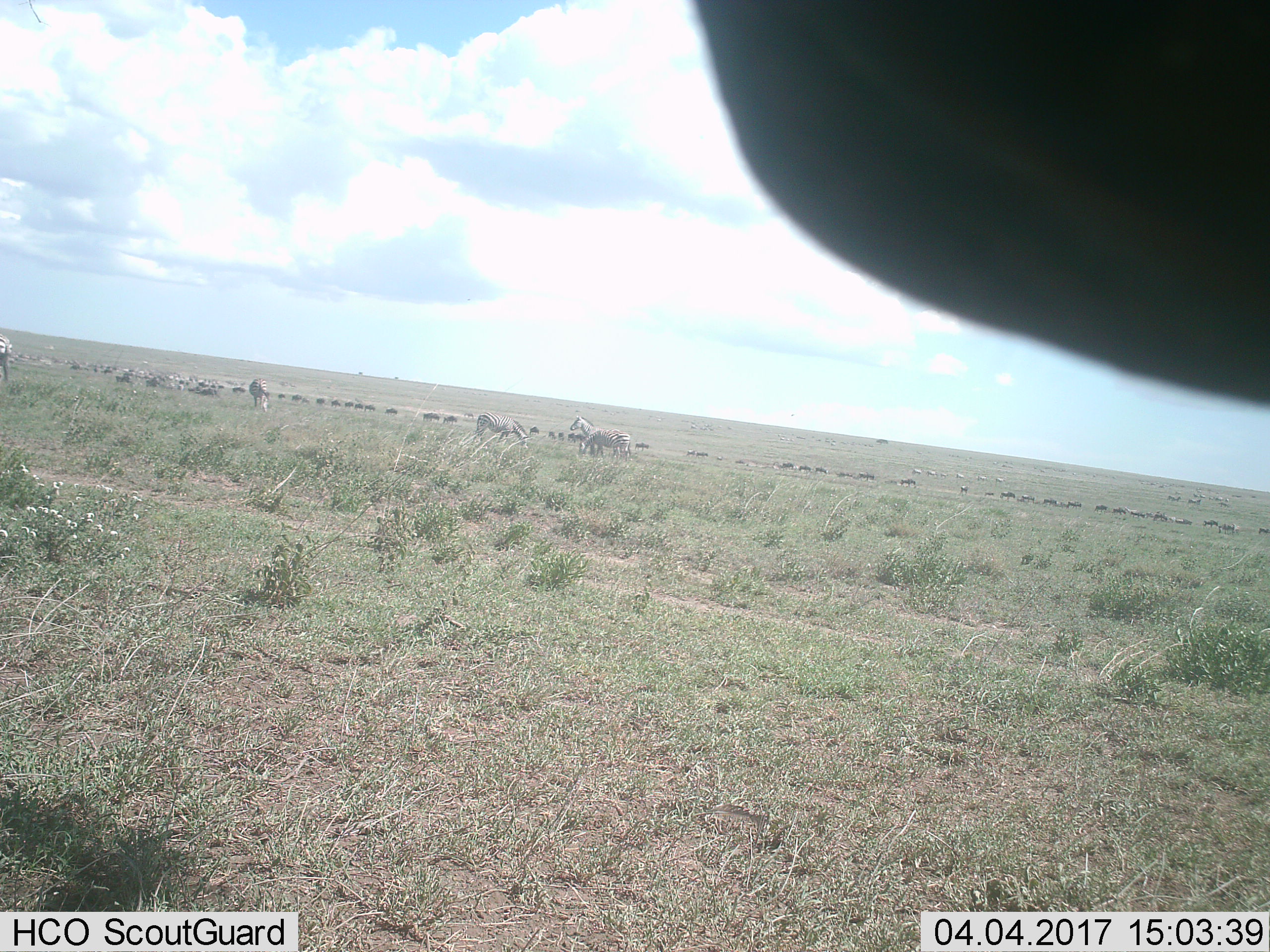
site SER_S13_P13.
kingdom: Animalia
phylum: Chordata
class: Mammalia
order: Perissodactyla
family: Equidae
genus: Equus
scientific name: Equus quagga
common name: plains zebra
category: zebraplains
Zebraplains (plains zebra) (Equus quagga), count 5. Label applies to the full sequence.